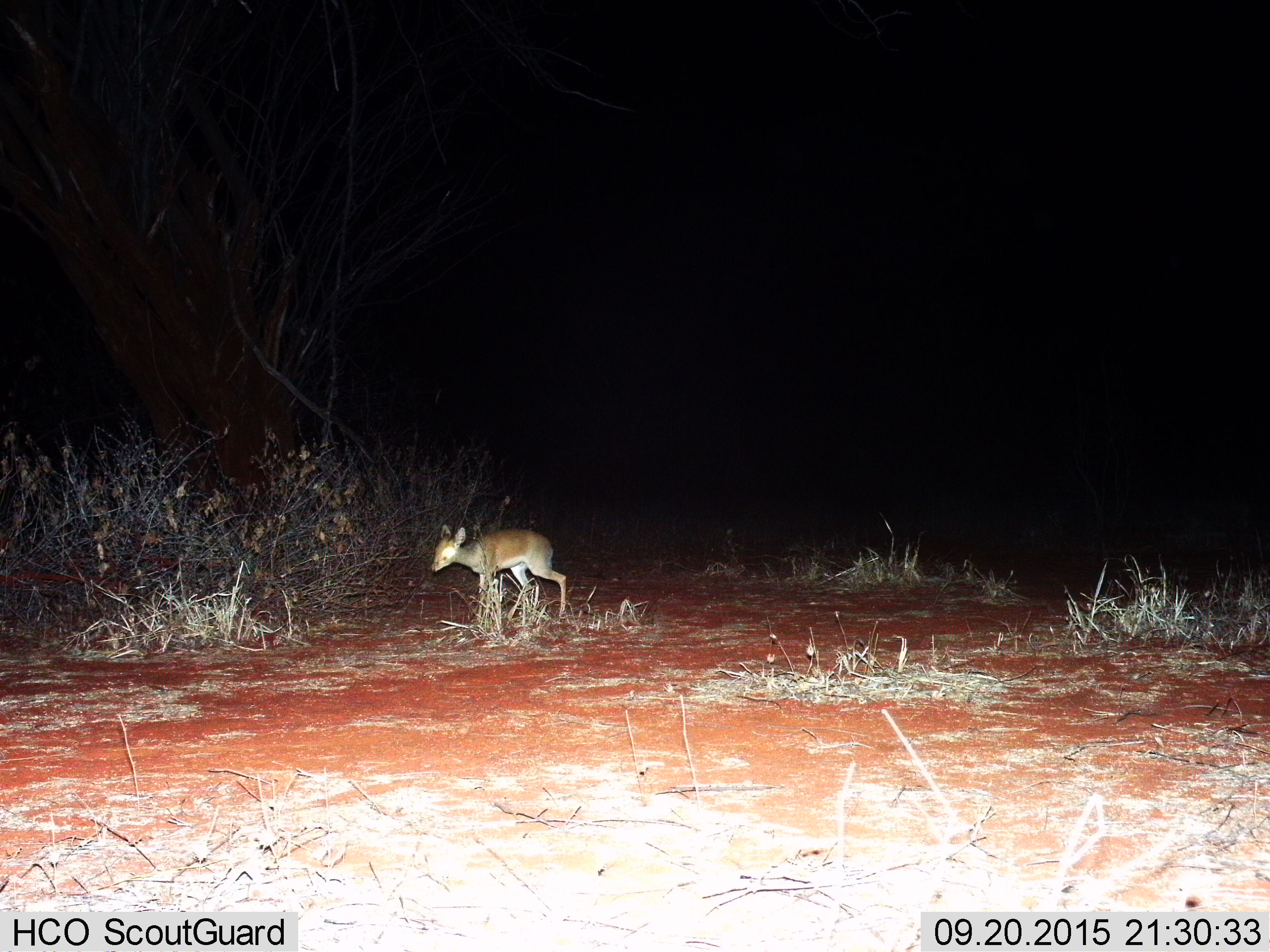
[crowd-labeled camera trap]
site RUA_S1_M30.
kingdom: Animalia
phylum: Chordata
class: Mammalia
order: Artiodactyla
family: Bovidae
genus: Madoqua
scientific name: Madoqua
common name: dik-dik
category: dikdik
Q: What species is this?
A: Dikdik (dik-dik) (Madoqua).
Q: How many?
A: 1.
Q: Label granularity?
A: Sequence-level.